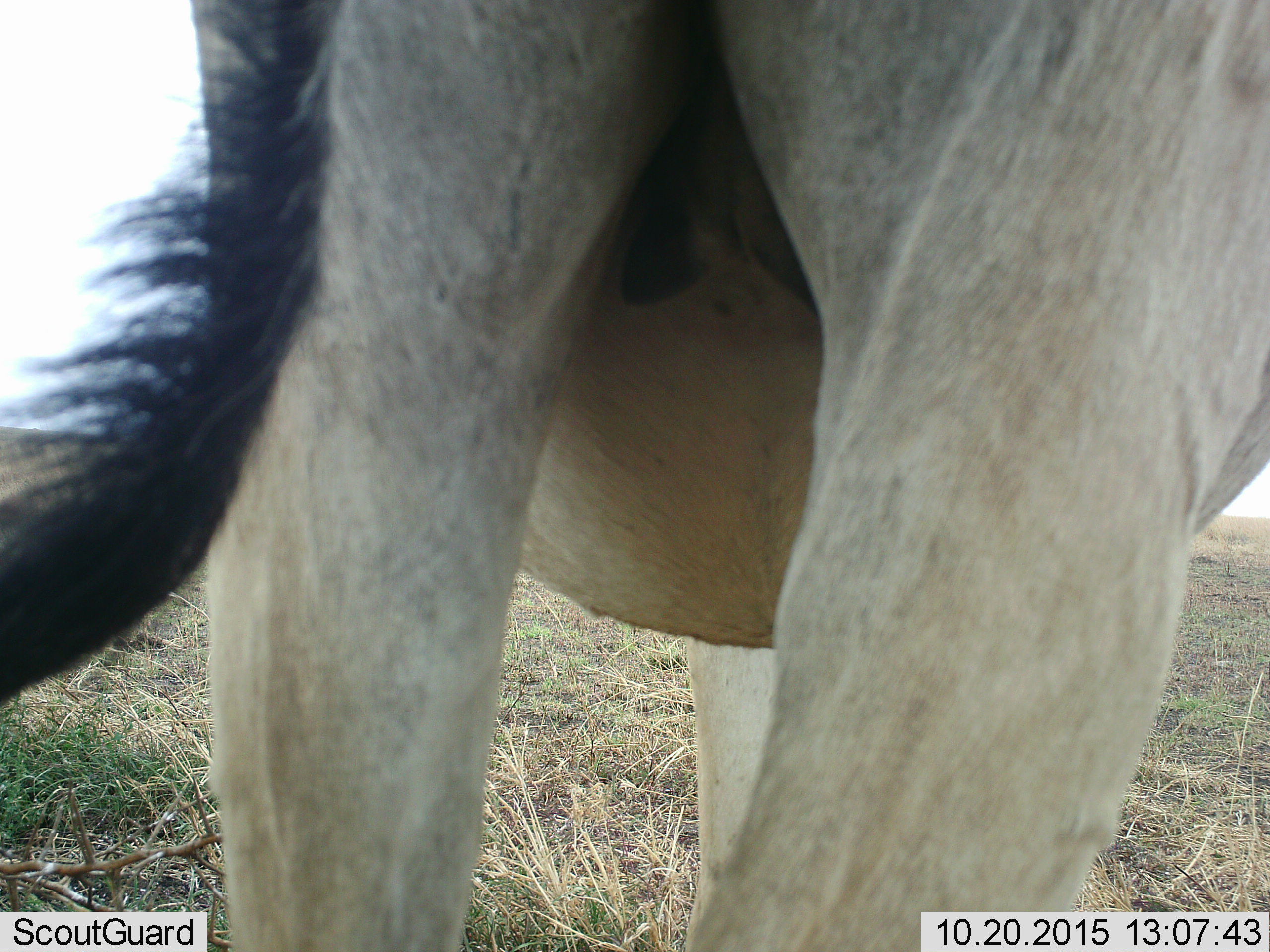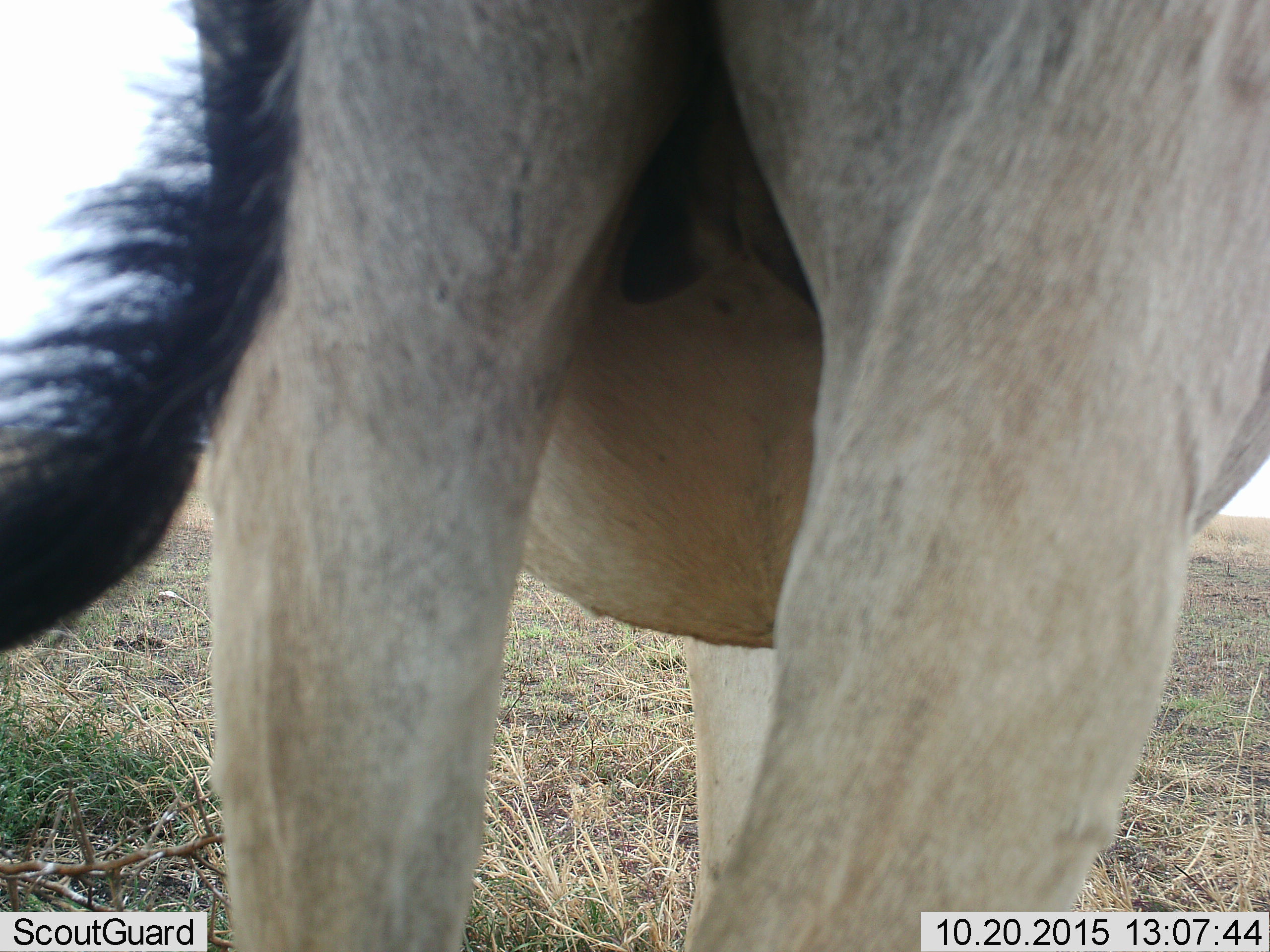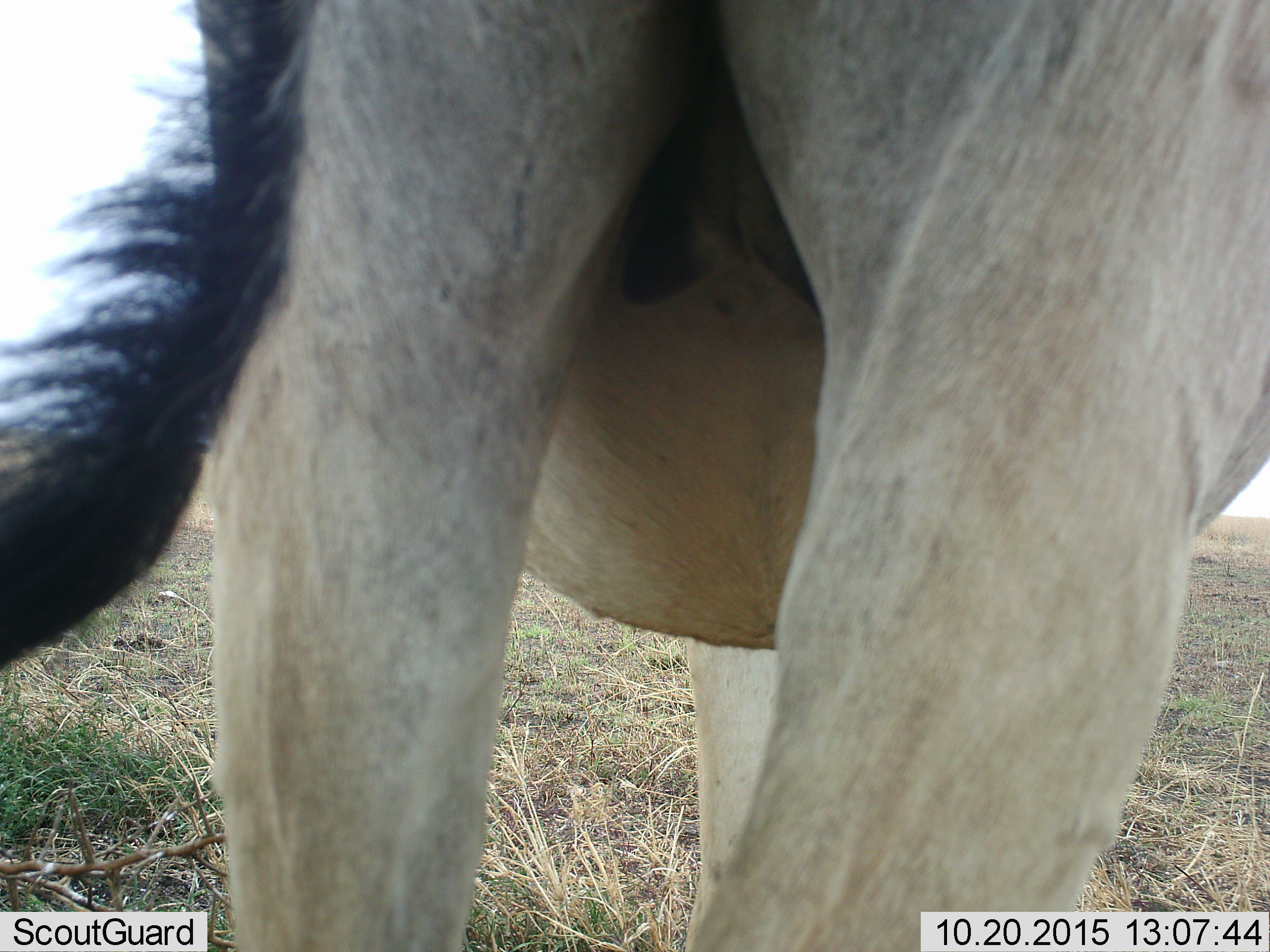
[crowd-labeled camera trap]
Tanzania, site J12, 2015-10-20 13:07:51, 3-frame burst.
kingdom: Animalia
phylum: Chordata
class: Mammalia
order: Artiodactyla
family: Bovidae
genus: Alcelaphus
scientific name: Alcelaphus buselaphus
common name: hartebeest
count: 1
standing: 100%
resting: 0%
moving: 0%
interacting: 0%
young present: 0%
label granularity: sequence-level